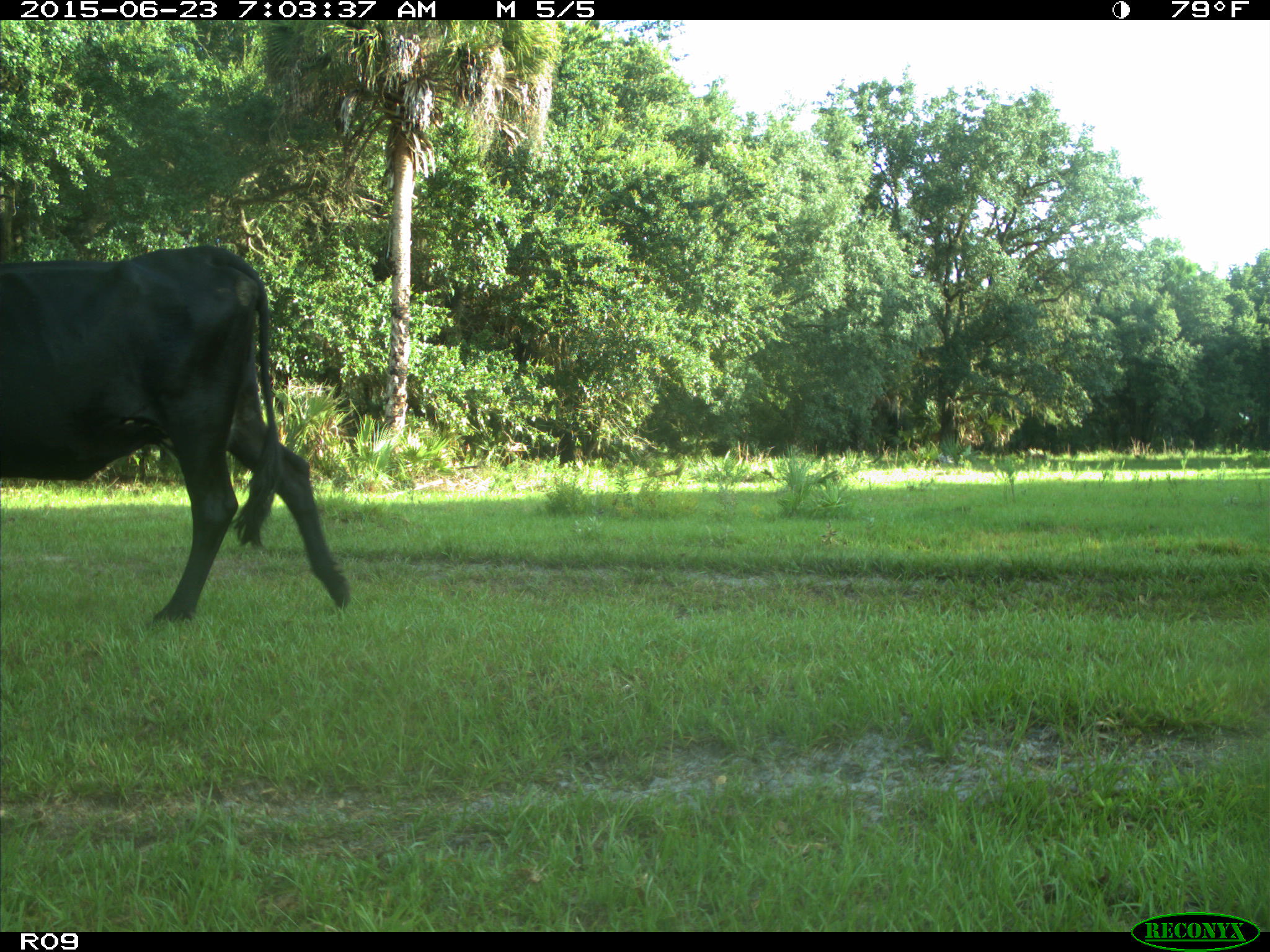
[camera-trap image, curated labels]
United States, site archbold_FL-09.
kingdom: Animalia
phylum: Chordata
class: Mammalia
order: Artiodactyla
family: Bovidae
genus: Bos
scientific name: Bos taurus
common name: domestic cow